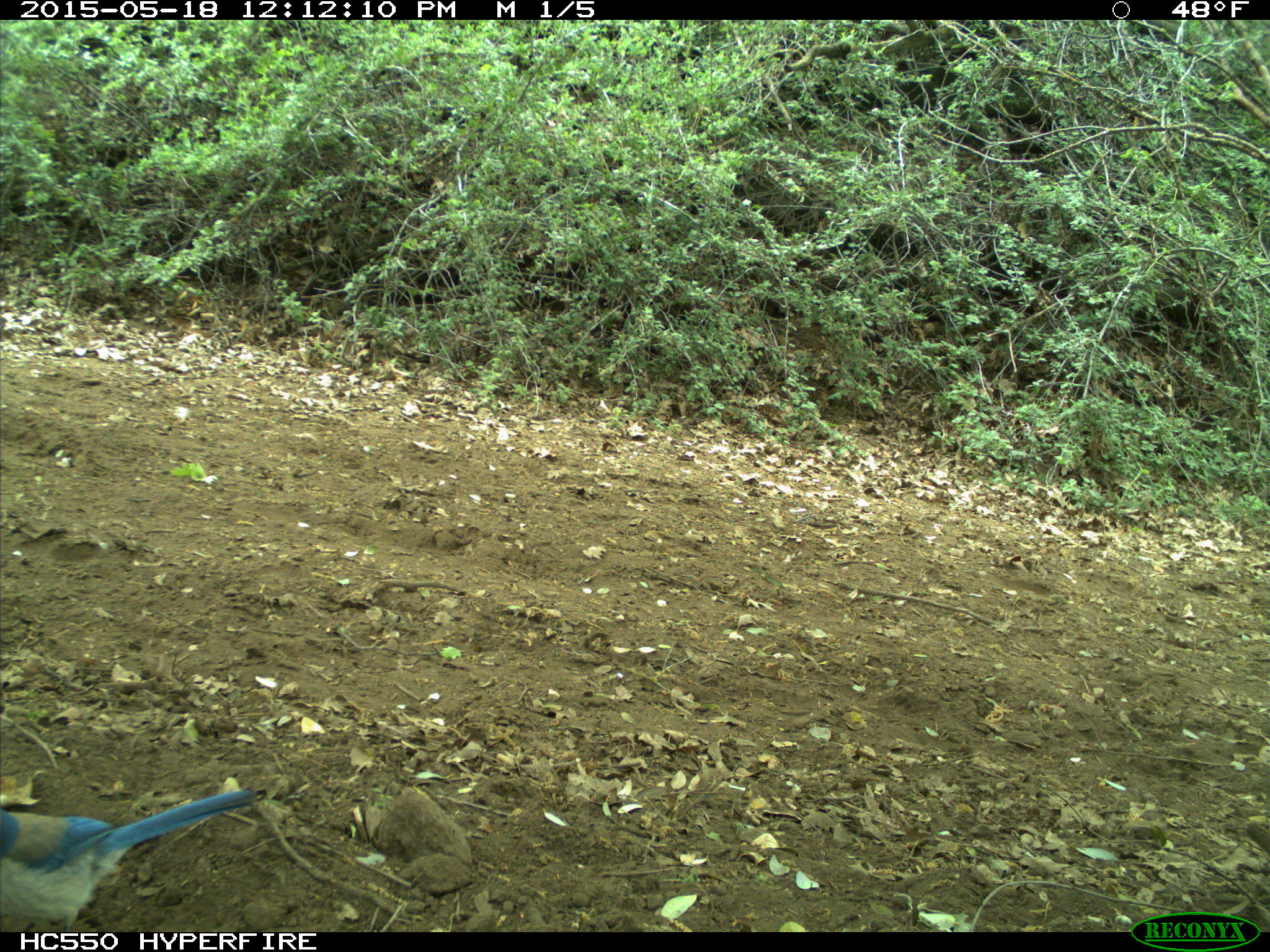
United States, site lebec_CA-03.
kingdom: Animalia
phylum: Chordata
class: Aves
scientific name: Aves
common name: birds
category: unidentified bird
Unidentified bird (birds) (Aves).